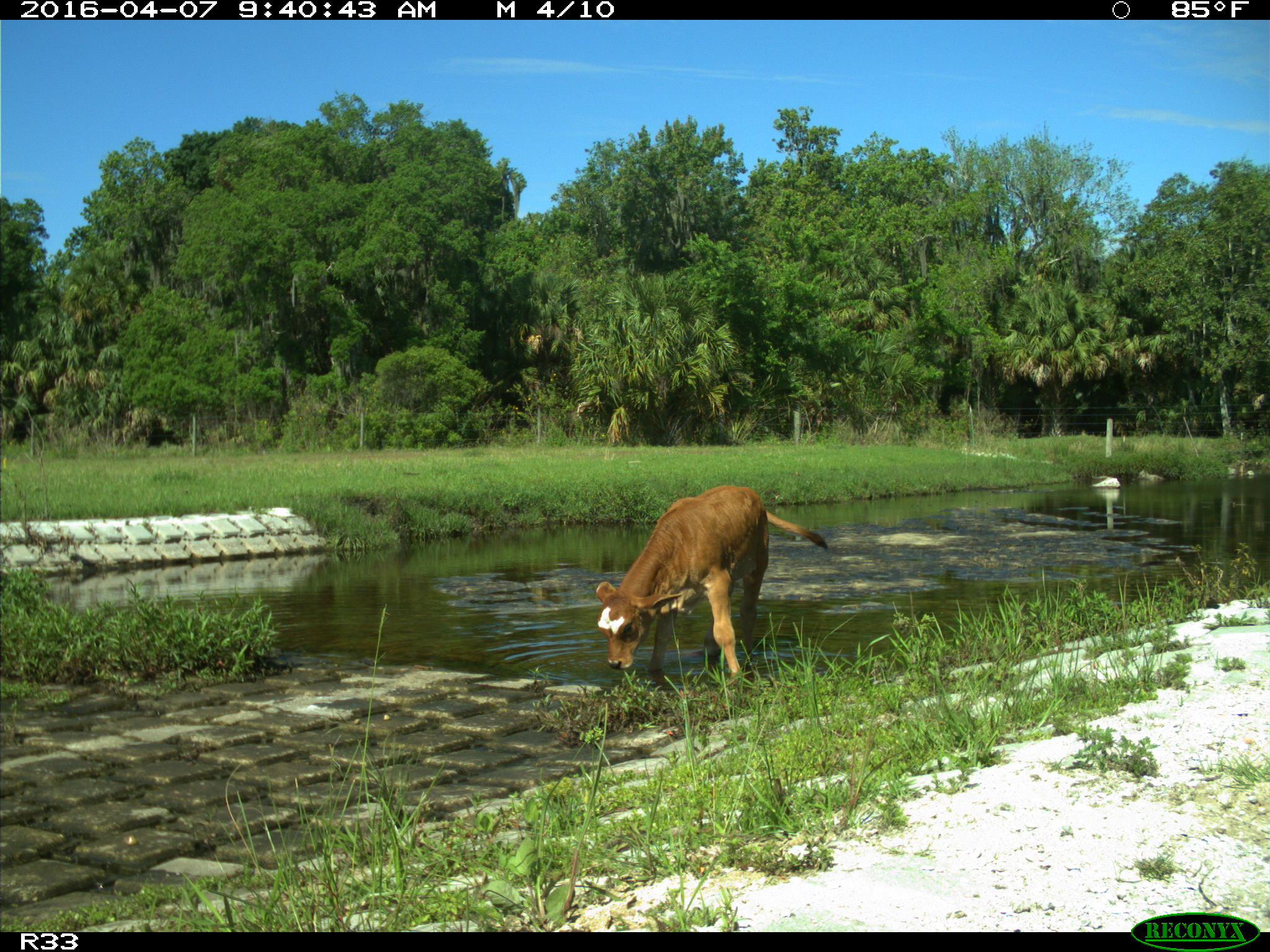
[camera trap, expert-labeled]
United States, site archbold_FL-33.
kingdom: Animalia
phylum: Chordata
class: Mammalia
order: Artiodactyla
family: Bovidae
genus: Bos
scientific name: Bos taurus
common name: domestic cow